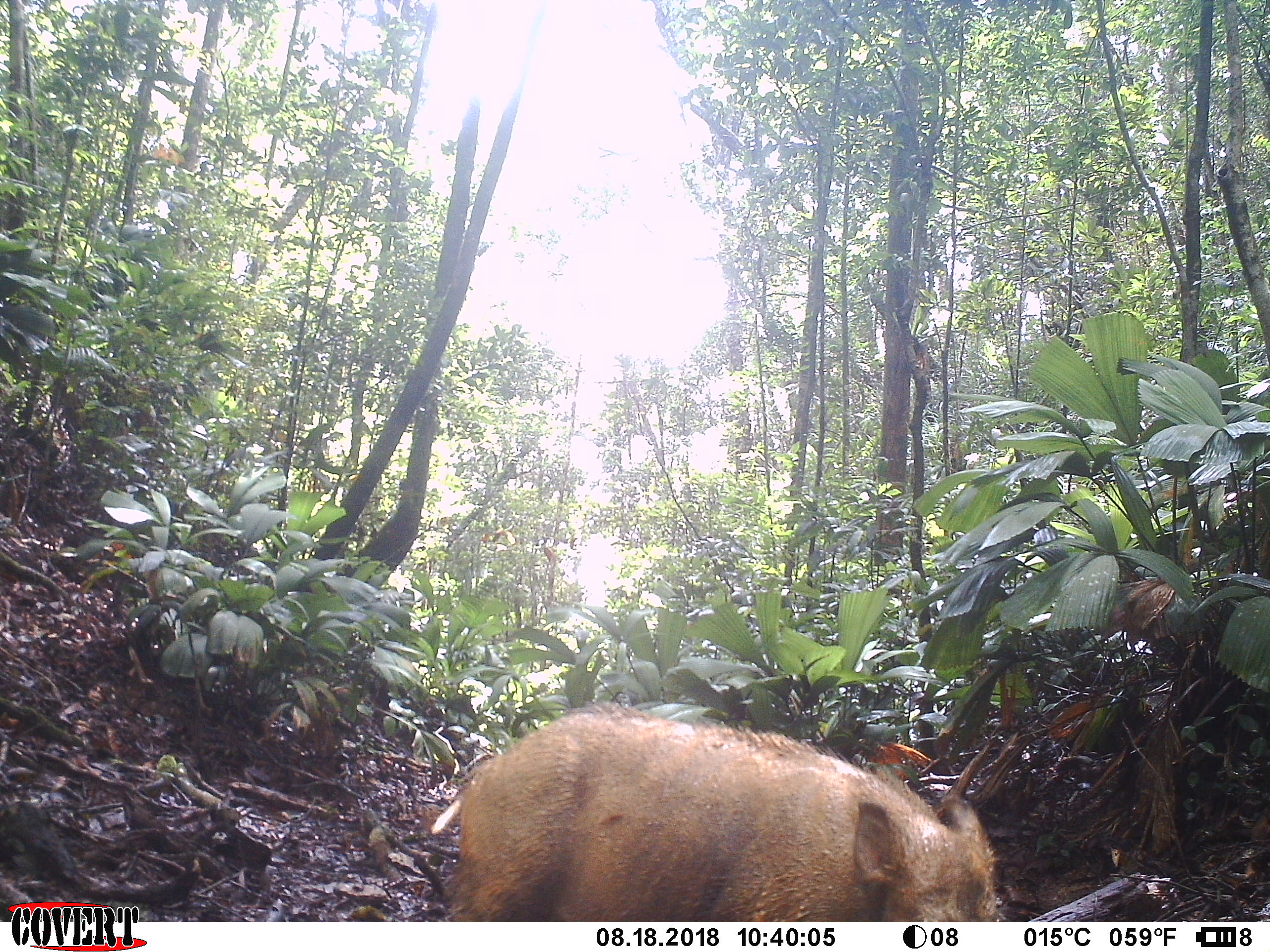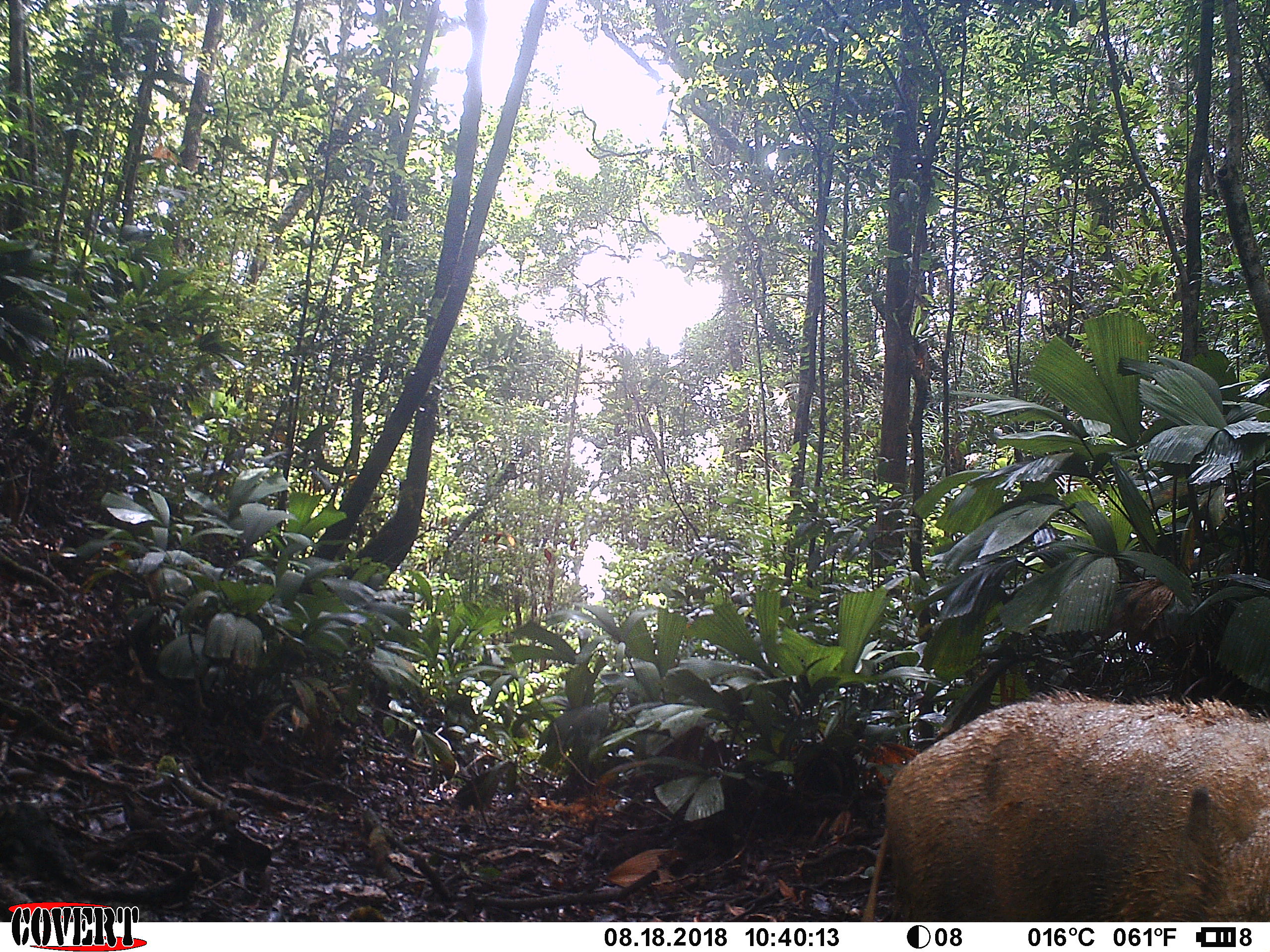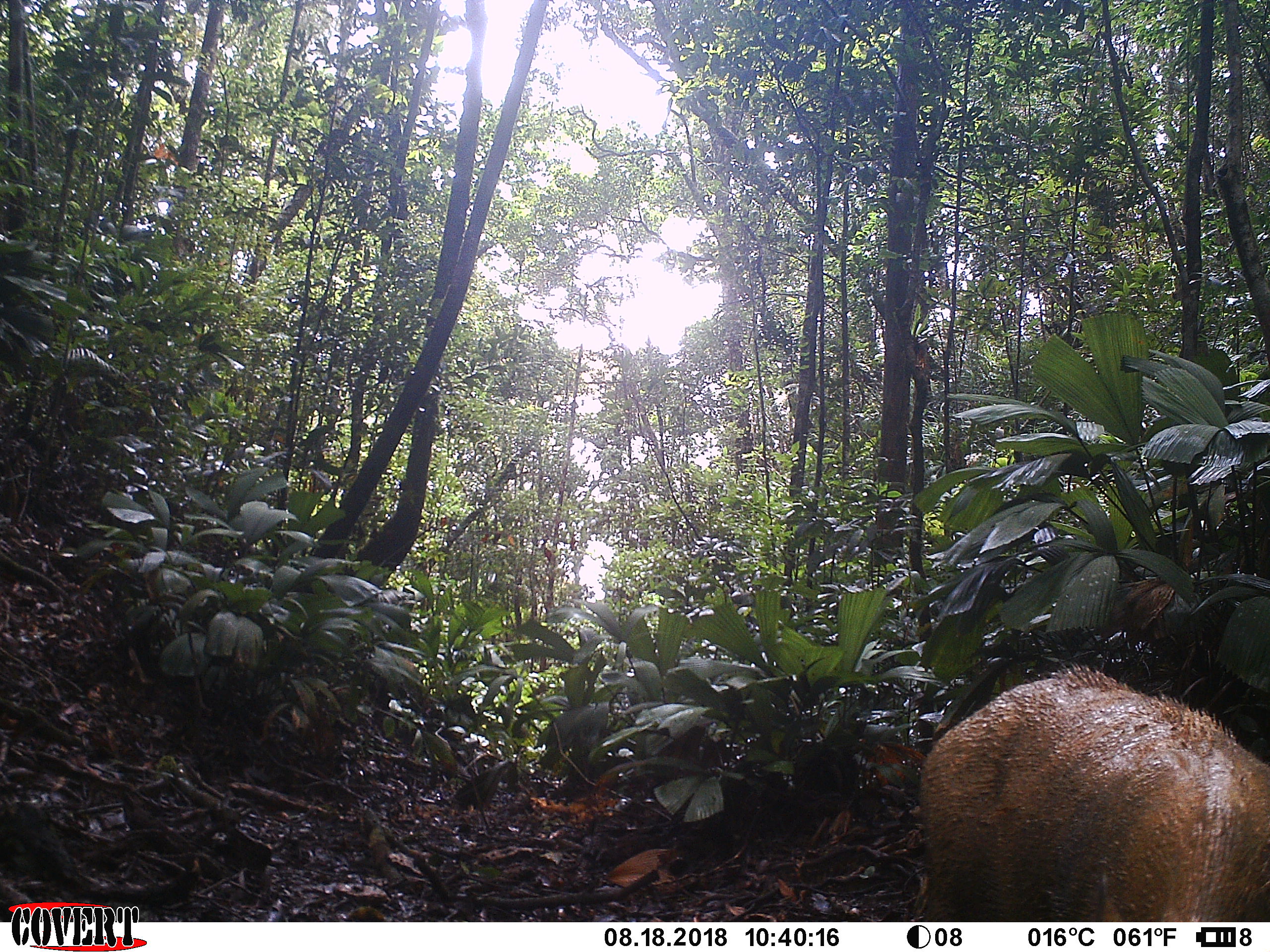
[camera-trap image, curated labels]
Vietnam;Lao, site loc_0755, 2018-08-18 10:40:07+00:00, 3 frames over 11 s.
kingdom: Animalia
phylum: Chordata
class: Mammalia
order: Artiodactyla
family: Suidae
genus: Sus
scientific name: Sus scrofa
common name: eurasian wild pig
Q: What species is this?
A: Eurasian wild pig (Sus scrofa).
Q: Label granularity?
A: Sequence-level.